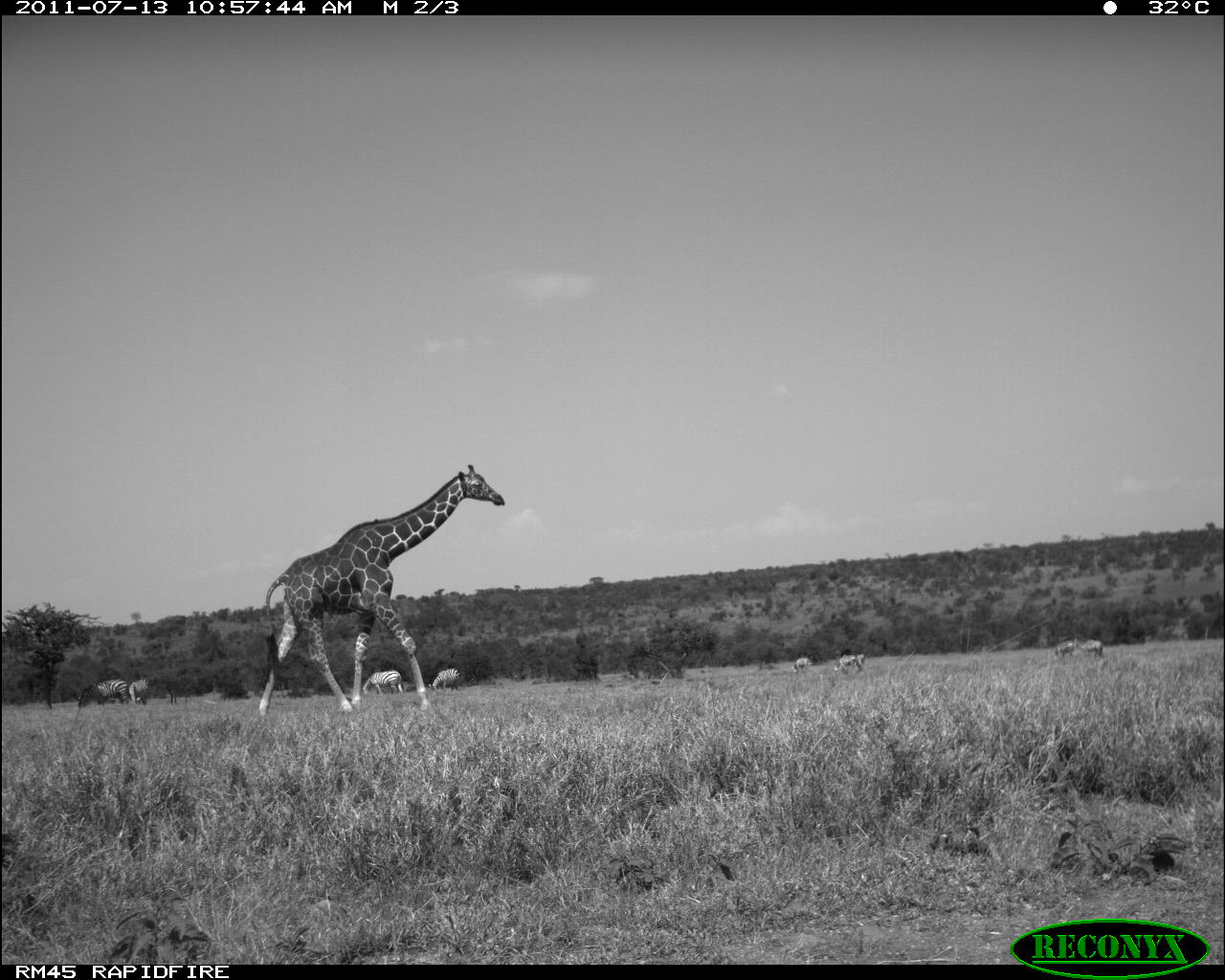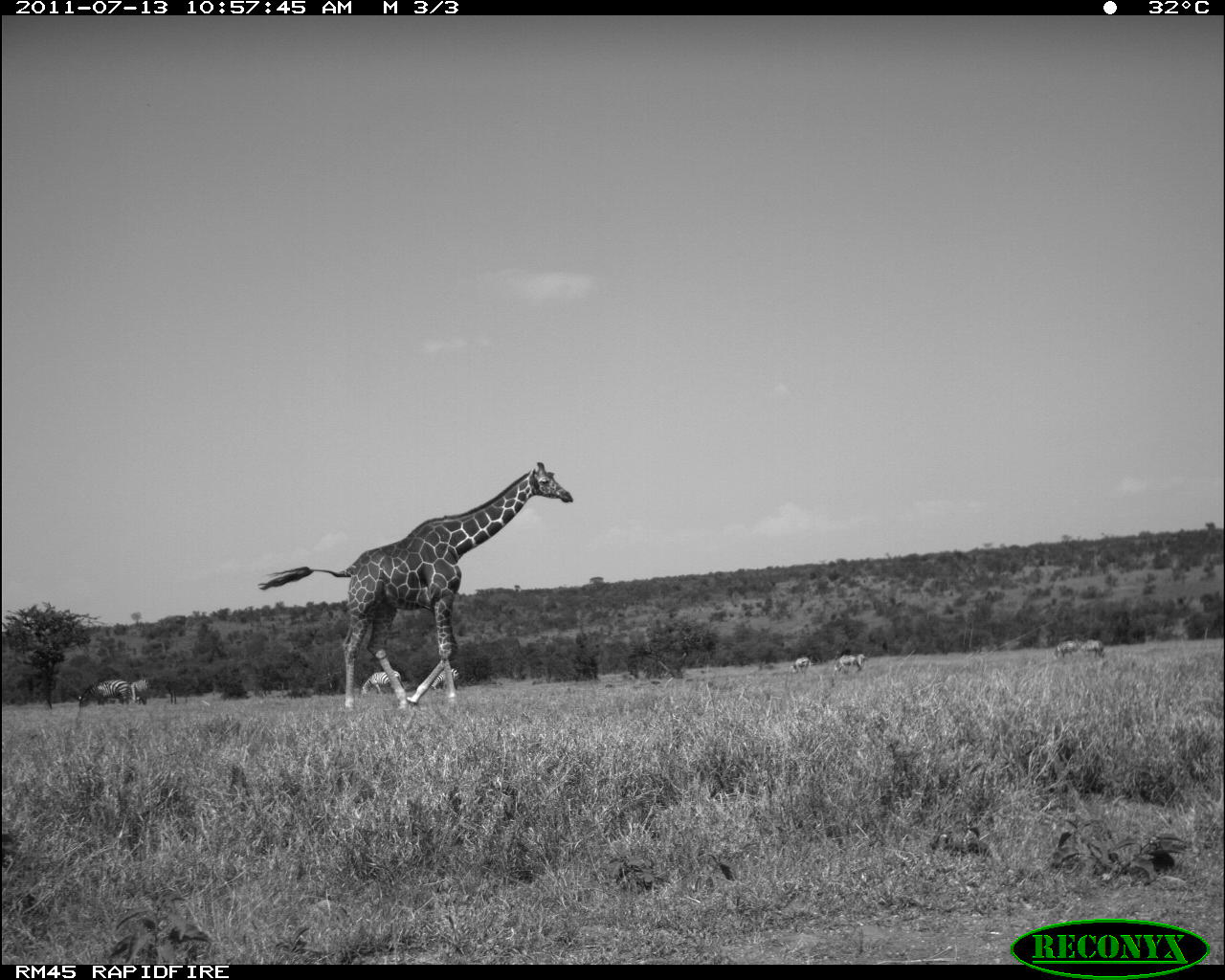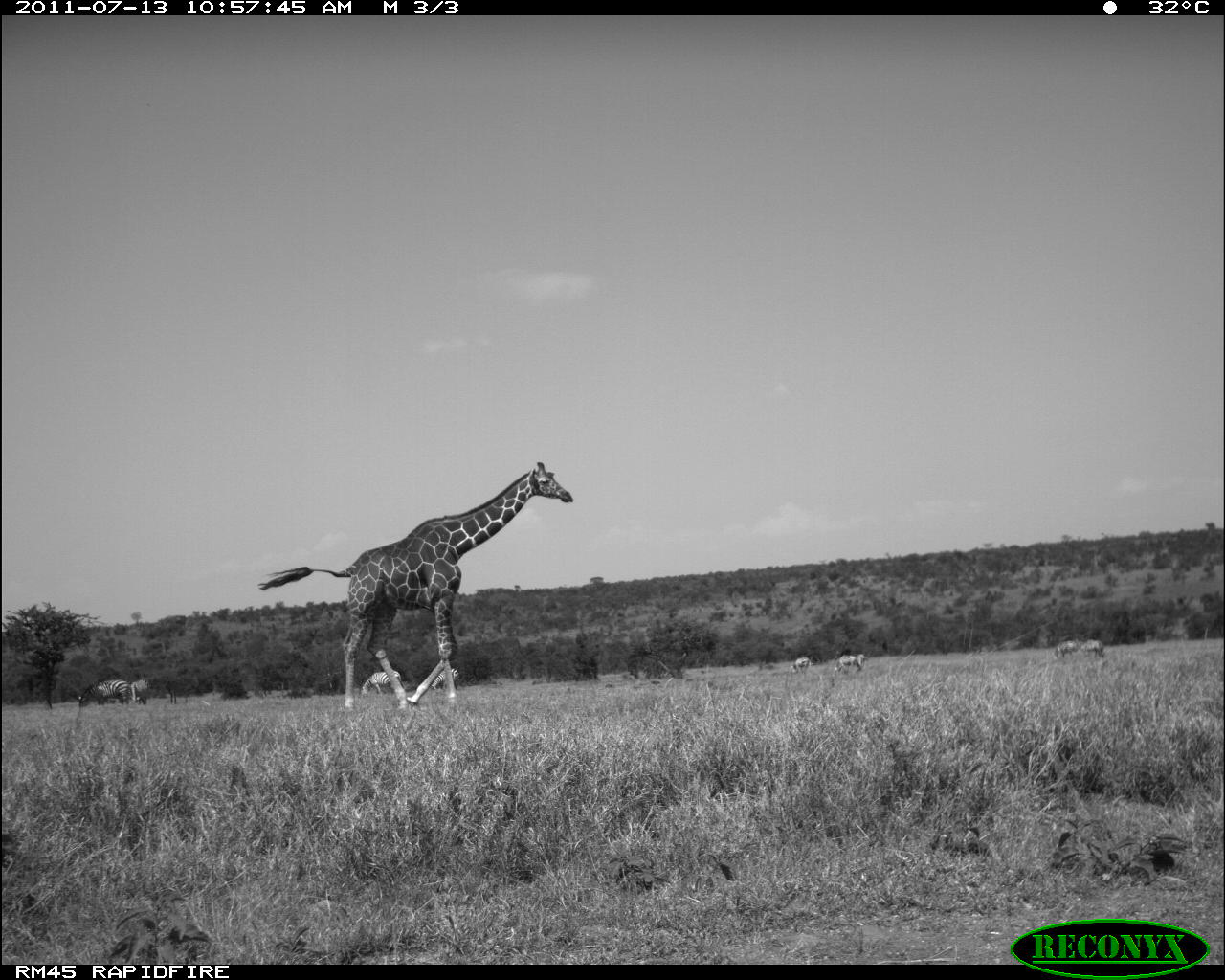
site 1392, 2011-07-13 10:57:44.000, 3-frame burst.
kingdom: Animalia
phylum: Chordata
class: Mammalia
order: Perissodactyla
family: Equidae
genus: Equus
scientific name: Equus quagga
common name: plains zebra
Equus quagga (plains zebra), count 9.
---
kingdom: Animalia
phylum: Chordata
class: Mammalia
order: Artiodactyla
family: Giraffidae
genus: Giraffa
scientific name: Giraffa camelopardalis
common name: giraffe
Giraffa camelopardalis (giraffe), count 1.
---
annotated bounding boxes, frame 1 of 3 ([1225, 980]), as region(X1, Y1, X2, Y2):
equus quagga: region(259, 464, 505, 720); region(77, 680, 129, 707); region(362, 670, 404, 695); region(429, 668, 460, 691); region(833, 653, 865, 673); region(129, 679, 152, 706); region(1075, 638, 1104, 658); region(1053, 640, 1075, 658); region(792, 657, 812, 674)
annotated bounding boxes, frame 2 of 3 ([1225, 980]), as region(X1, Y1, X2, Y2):
giraffa camelopardalis: region(258, 462, 573, 713); region(78, 680, 131, 705); region(361, 671, 401, 696); region(431, 668, 459, 691); region(834, 653, 865, 671); region(129, 679, 148, 706); region(1052, 640, 1080, 658); region(1080, 639, 1105, 658); region(791, 657, 813, 673)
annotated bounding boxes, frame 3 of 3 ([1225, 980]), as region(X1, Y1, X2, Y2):
equus quagga: region(258, 461, 573, 709); region(78, 679, 130, 707); region(361, 670, 404, 695); region(429, 668, 459, 691); region(834, 653, 865, 673); region(1052, 638, 1081, 659); region(1081, 639, 1105, 659); region(130, 679, 147, 705); region(791, 657, 811, 674)